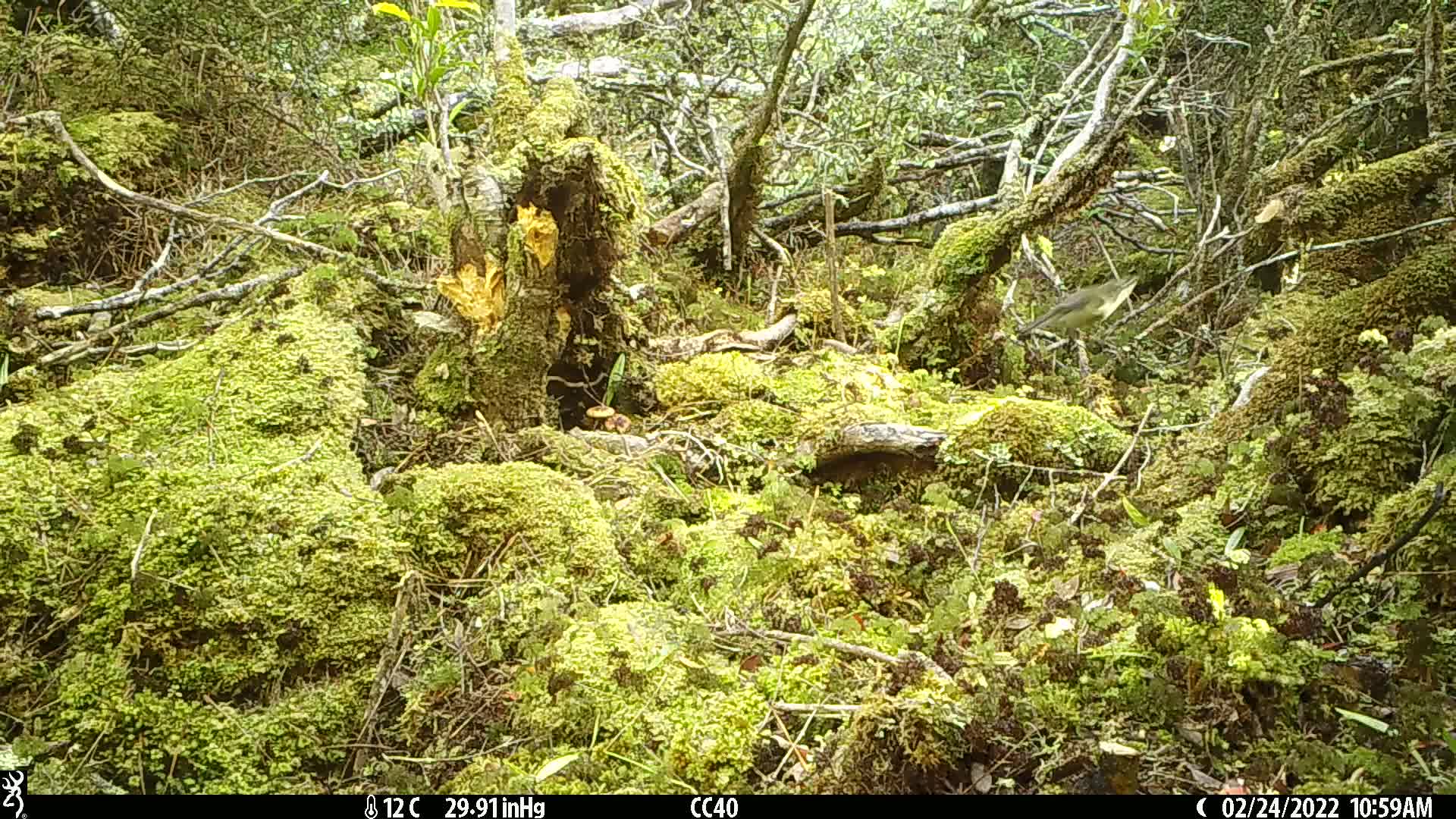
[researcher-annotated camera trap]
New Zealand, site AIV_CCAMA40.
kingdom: Animalia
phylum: Chordata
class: Aves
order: Passeriformes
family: Meliphagidae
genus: Anthornis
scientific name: Anthornis melanura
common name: new zealand bellbird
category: bellbird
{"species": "bellbird (new zealand bellbird) (Anthornis melanura)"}